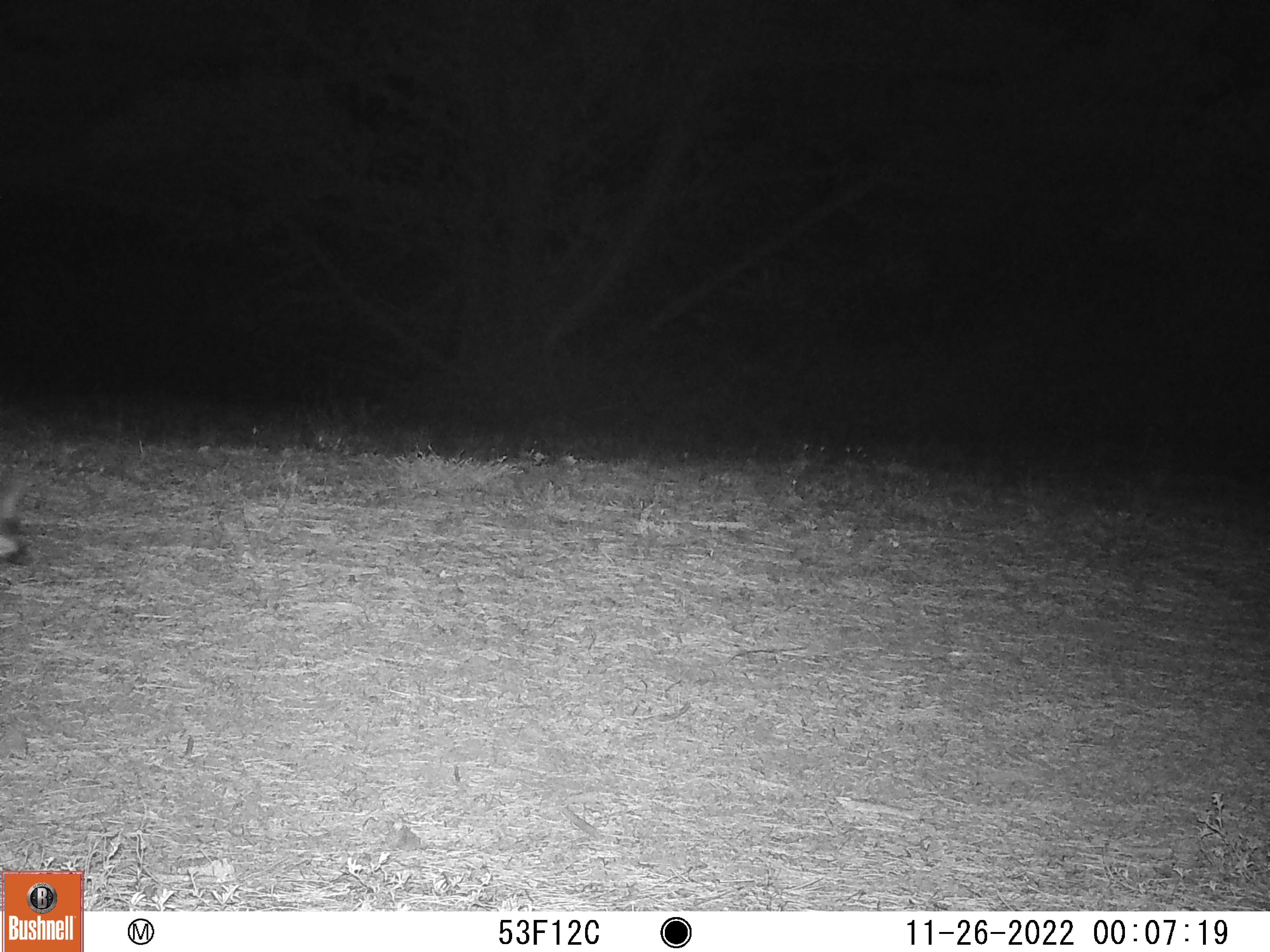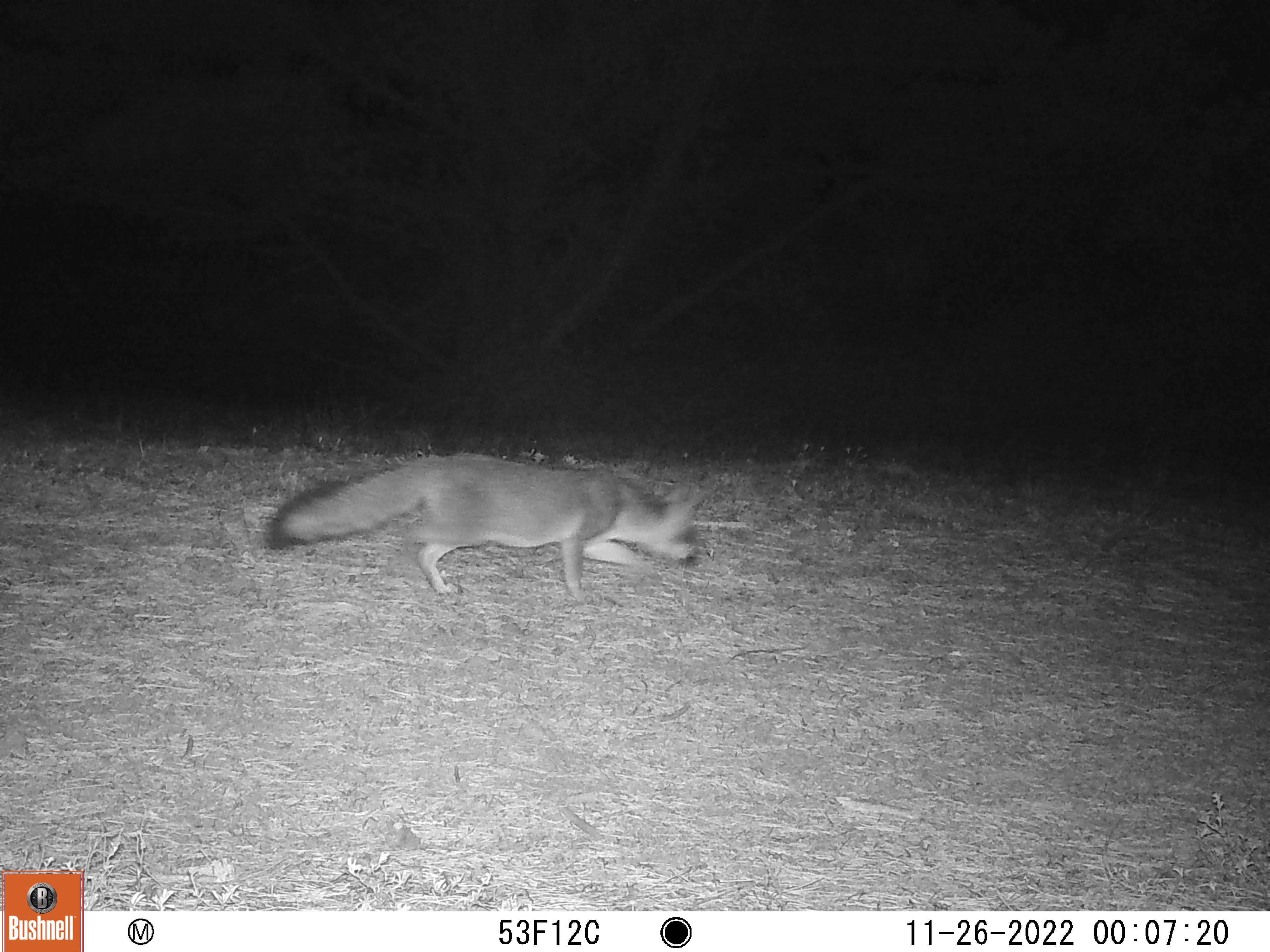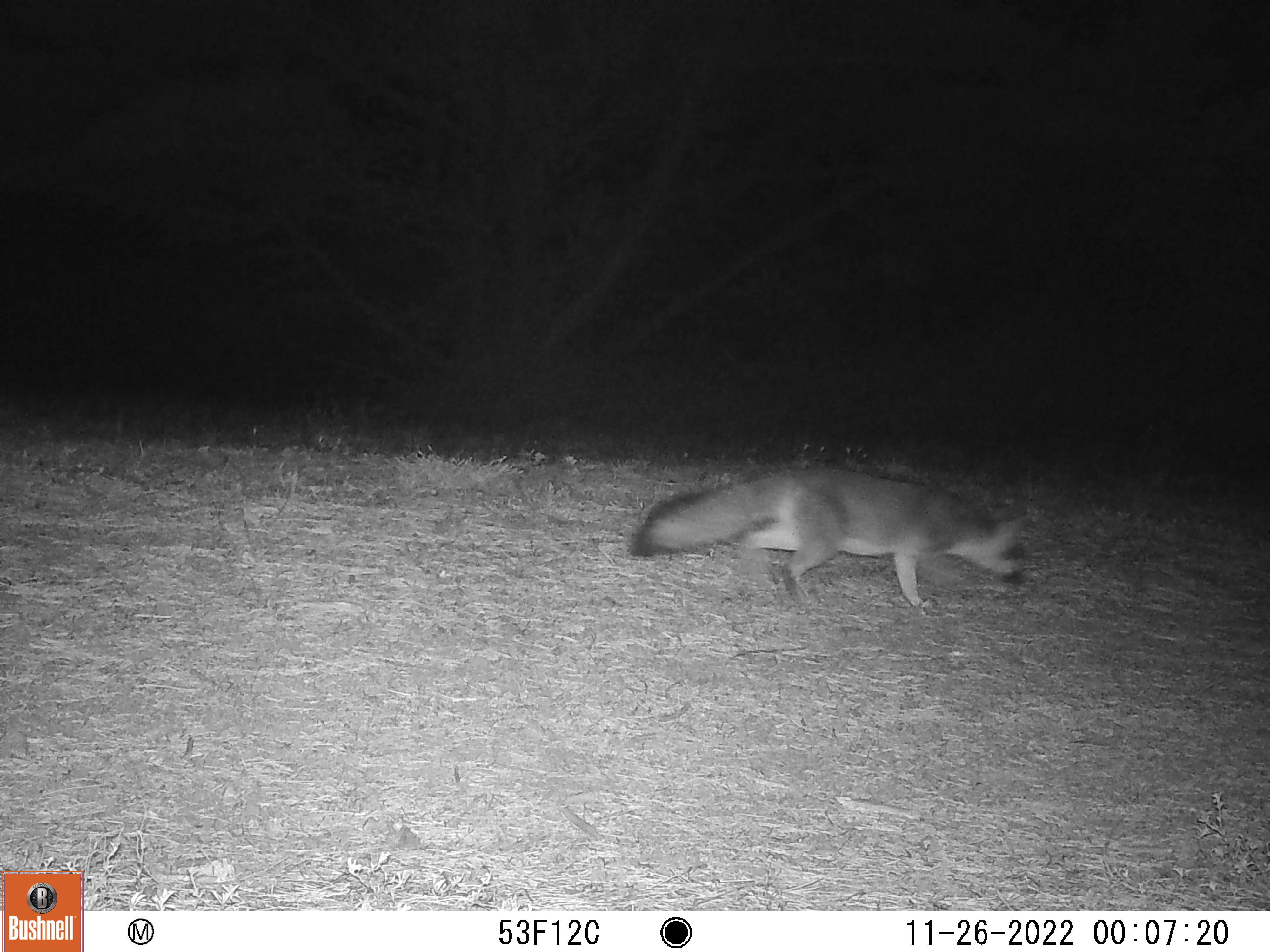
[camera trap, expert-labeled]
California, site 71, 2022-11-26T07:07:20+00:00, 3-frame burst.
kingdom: Animalia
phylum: Chordata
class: Mammalia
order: Carnivora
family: Canidae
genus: Urocyon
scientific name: Urocyon cinereoargenteus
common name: gray fox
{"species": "gray fox (Urocyon cinereoargenteus)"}